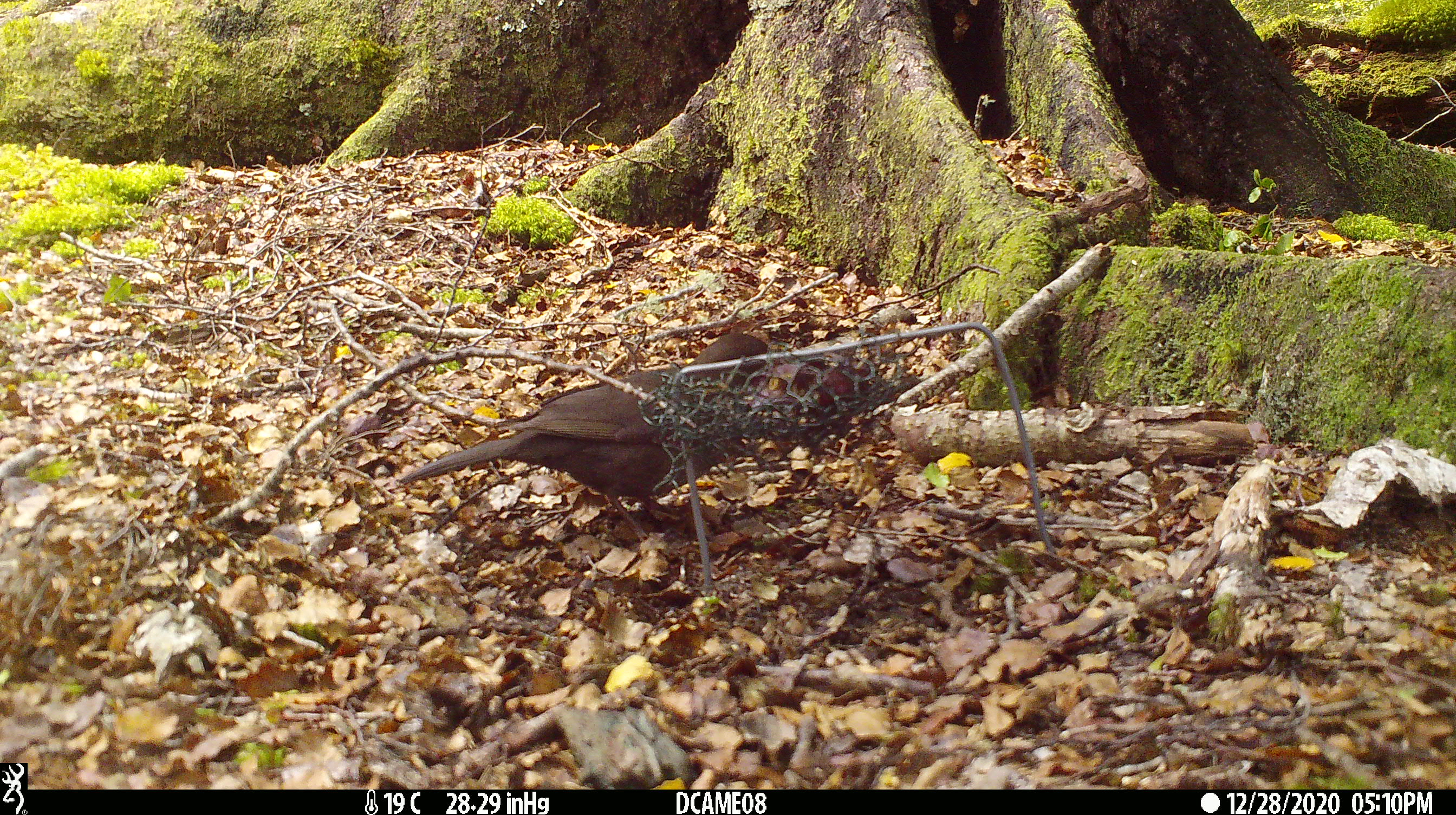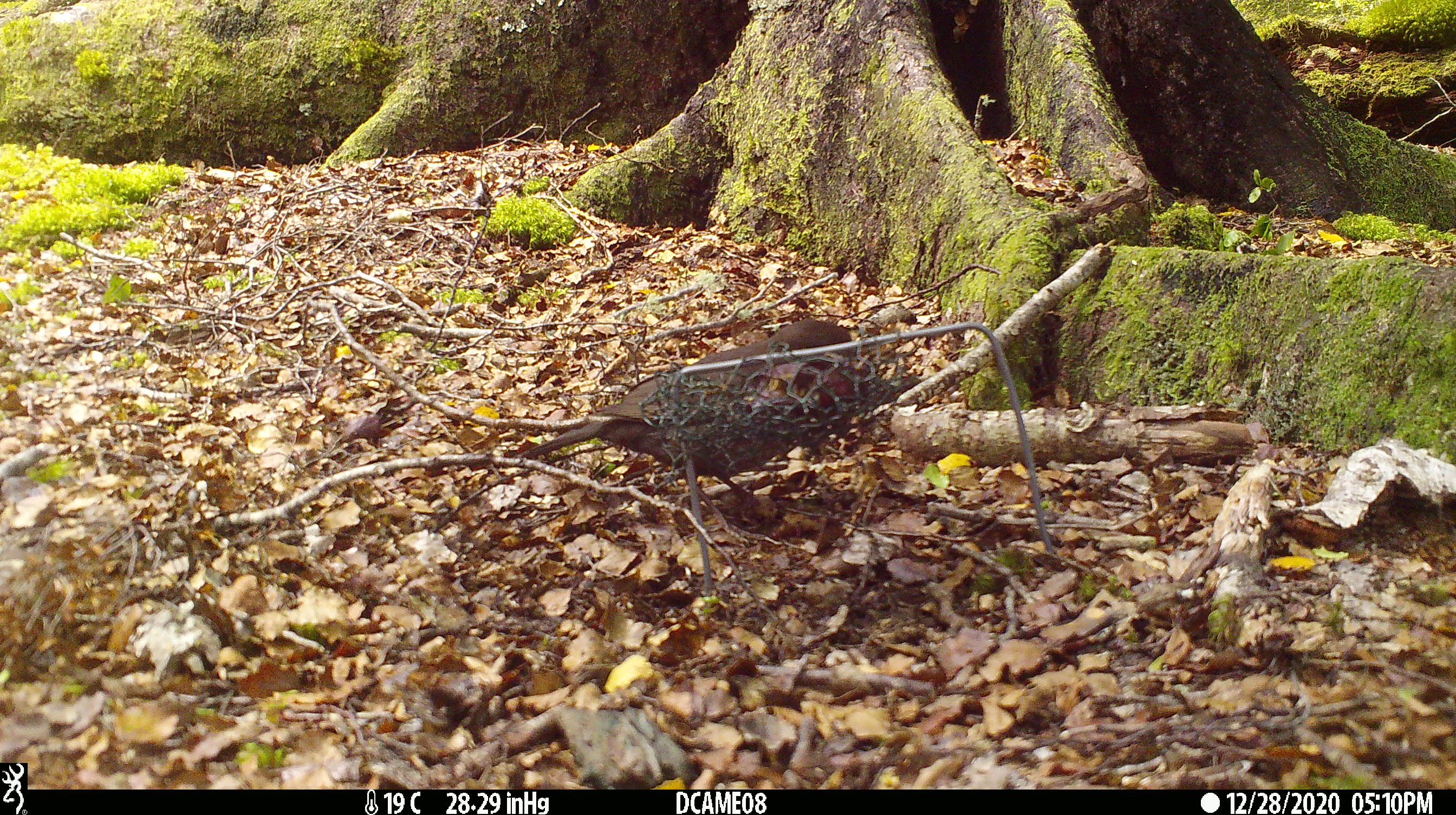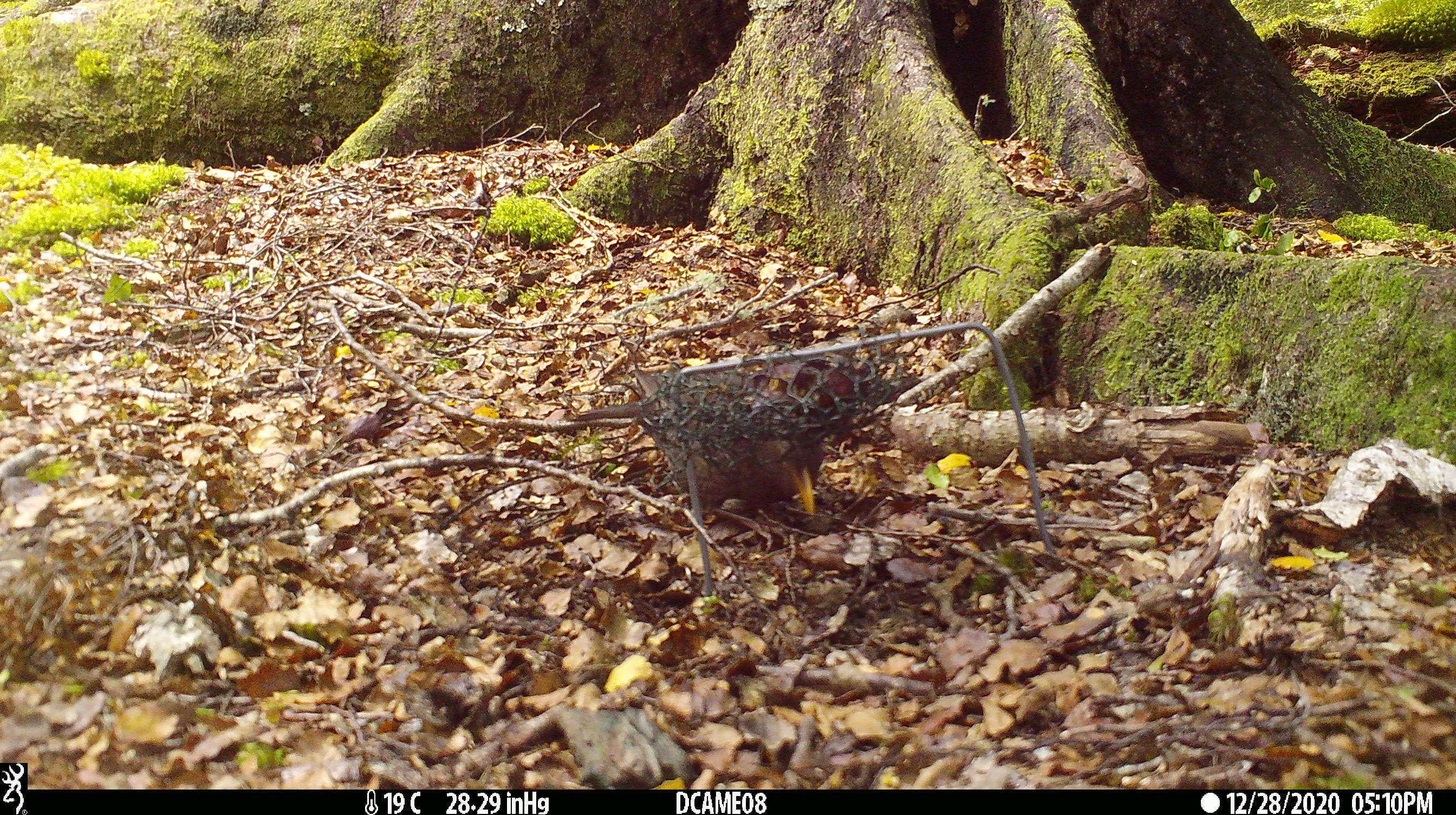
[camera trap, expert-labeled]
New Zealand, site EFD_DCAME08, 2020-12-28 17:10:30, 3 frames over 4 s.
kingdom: Animalia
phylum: Chordata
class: Aves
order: Passeriformes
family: Turdidae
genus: Turdus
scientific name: Turdus merula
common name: eurasian blackbird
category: blackbird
Blackbird (eurasian blackbird) (Turdus merula).